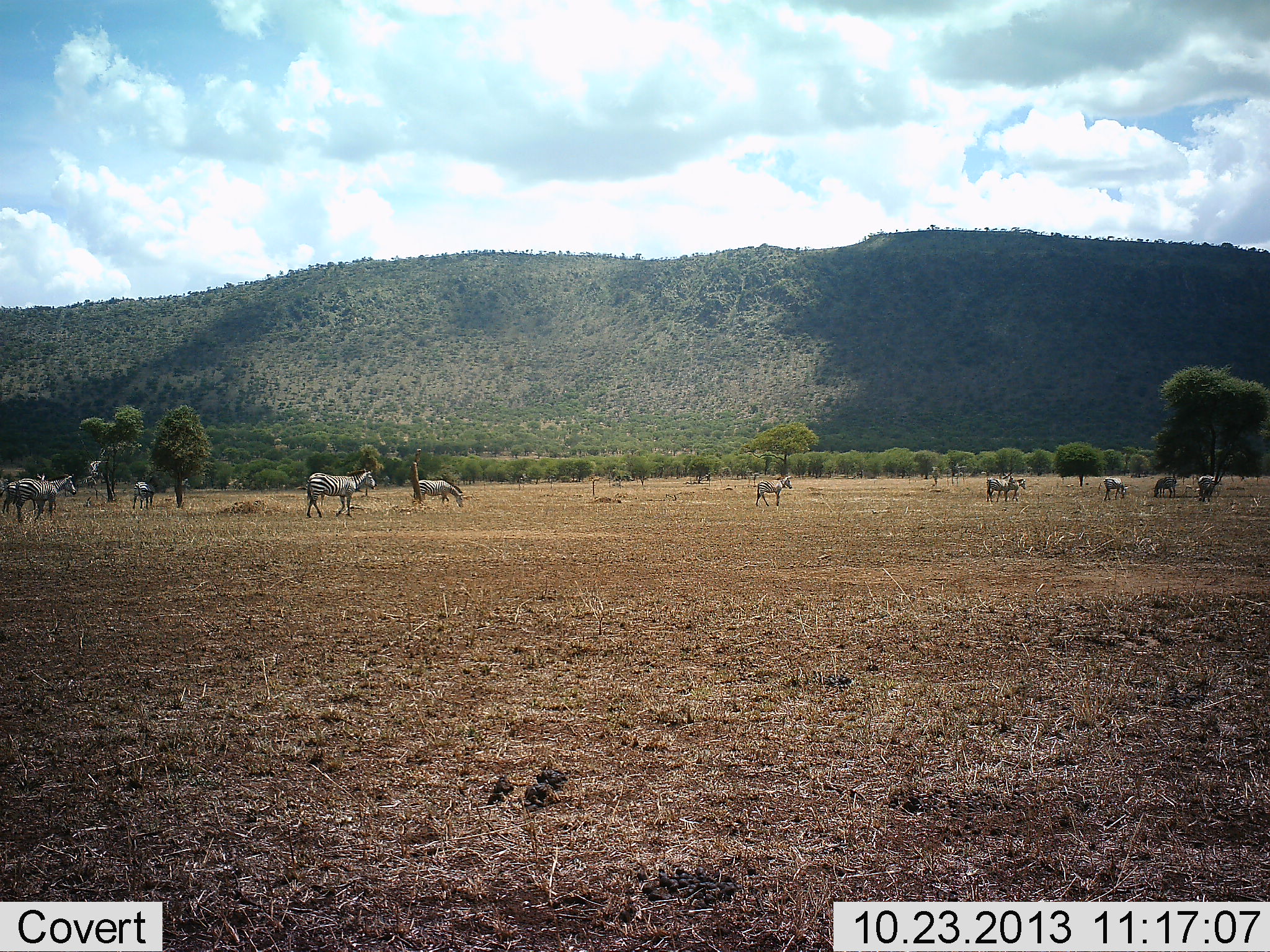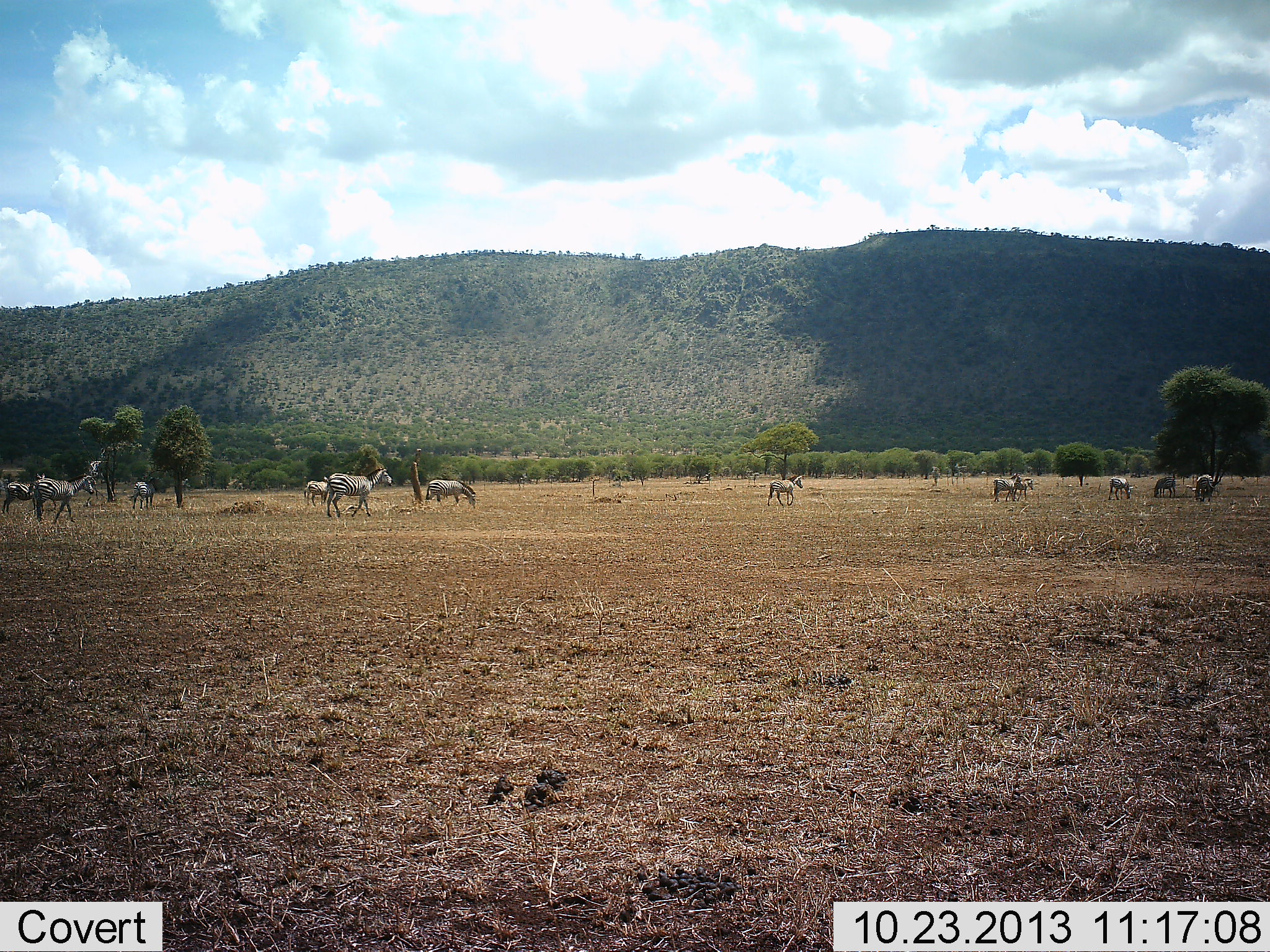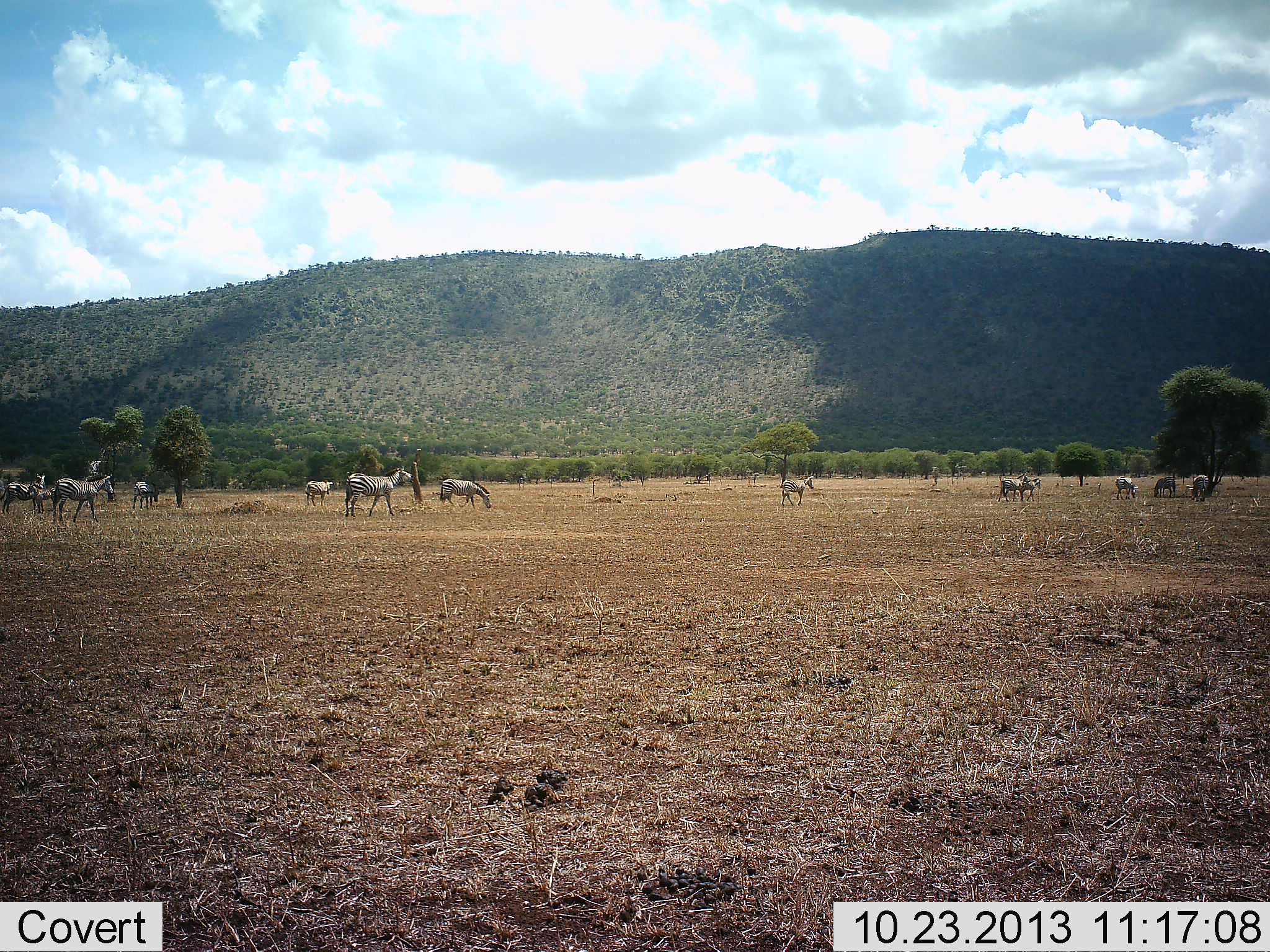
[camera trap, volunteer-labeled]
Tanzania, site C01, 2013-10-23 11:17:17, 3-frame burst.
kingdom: Animalia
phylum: Chordata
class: Mammalia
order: Perissodactyla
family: Equidae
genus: Equus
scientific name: Equus quagga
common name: plains zebra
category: zebra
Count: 11-50.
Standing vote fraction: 50%.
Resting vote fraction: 10%.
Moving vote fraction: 90%.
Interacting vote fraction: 0%.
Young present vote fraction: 0%.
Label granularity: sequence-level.